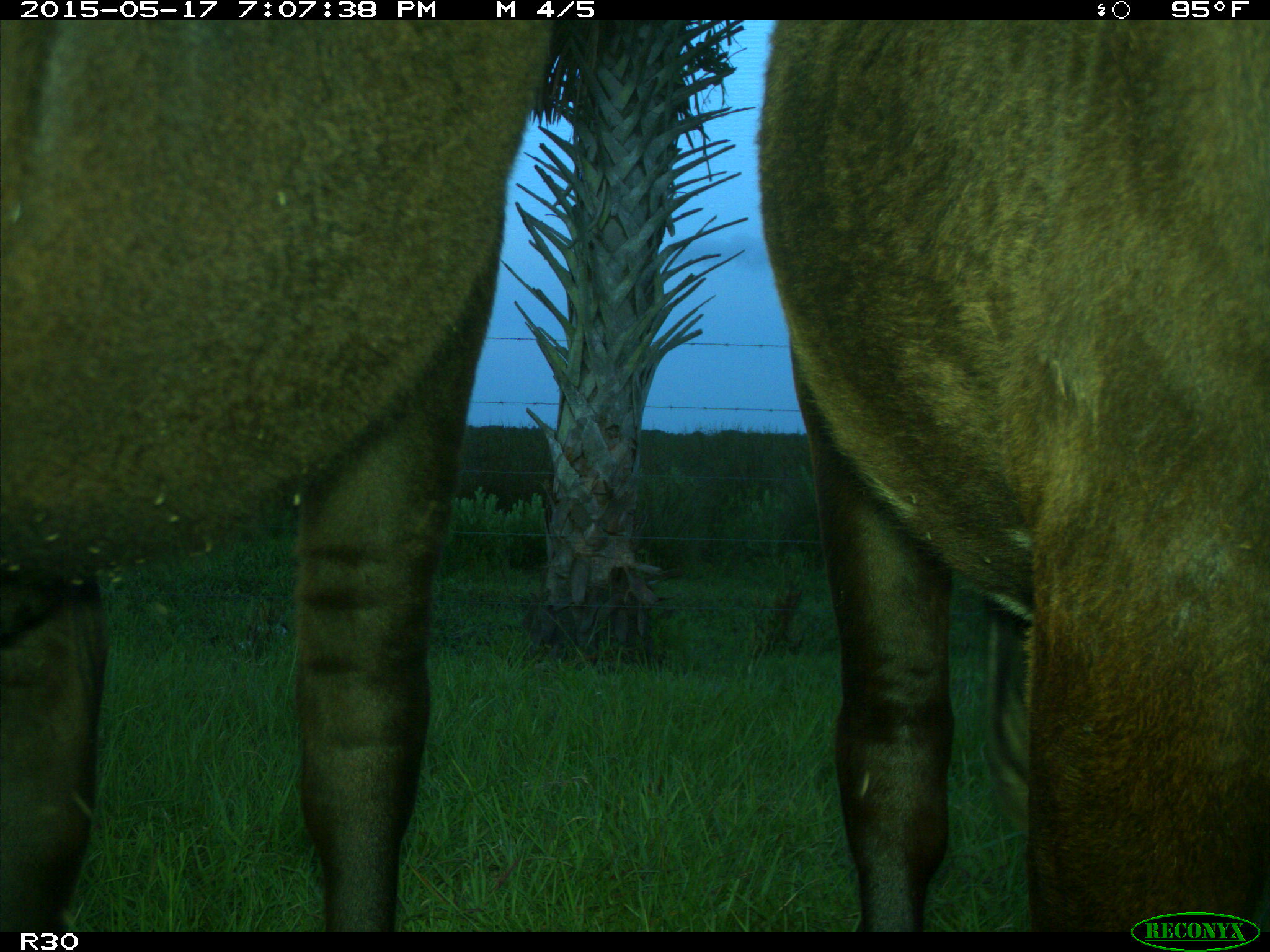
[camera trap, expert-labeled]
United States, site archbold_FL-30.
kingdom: Animalia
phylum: Chordata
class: Mammalia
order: Artiodactyla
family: Bovidae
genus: Bos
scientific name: Bos taurus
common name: domestic cow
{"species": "Bos taurus (domestic cow)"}